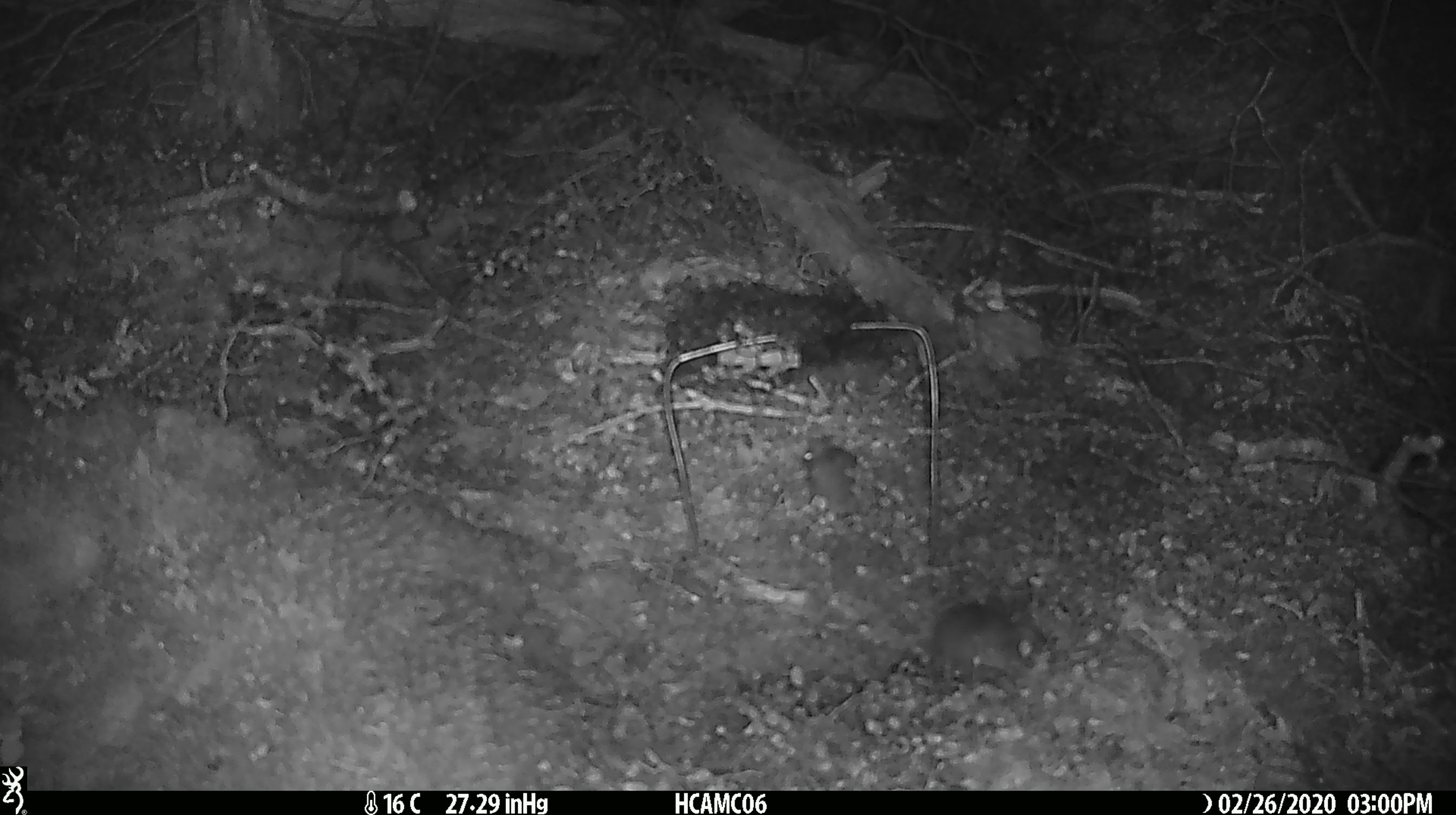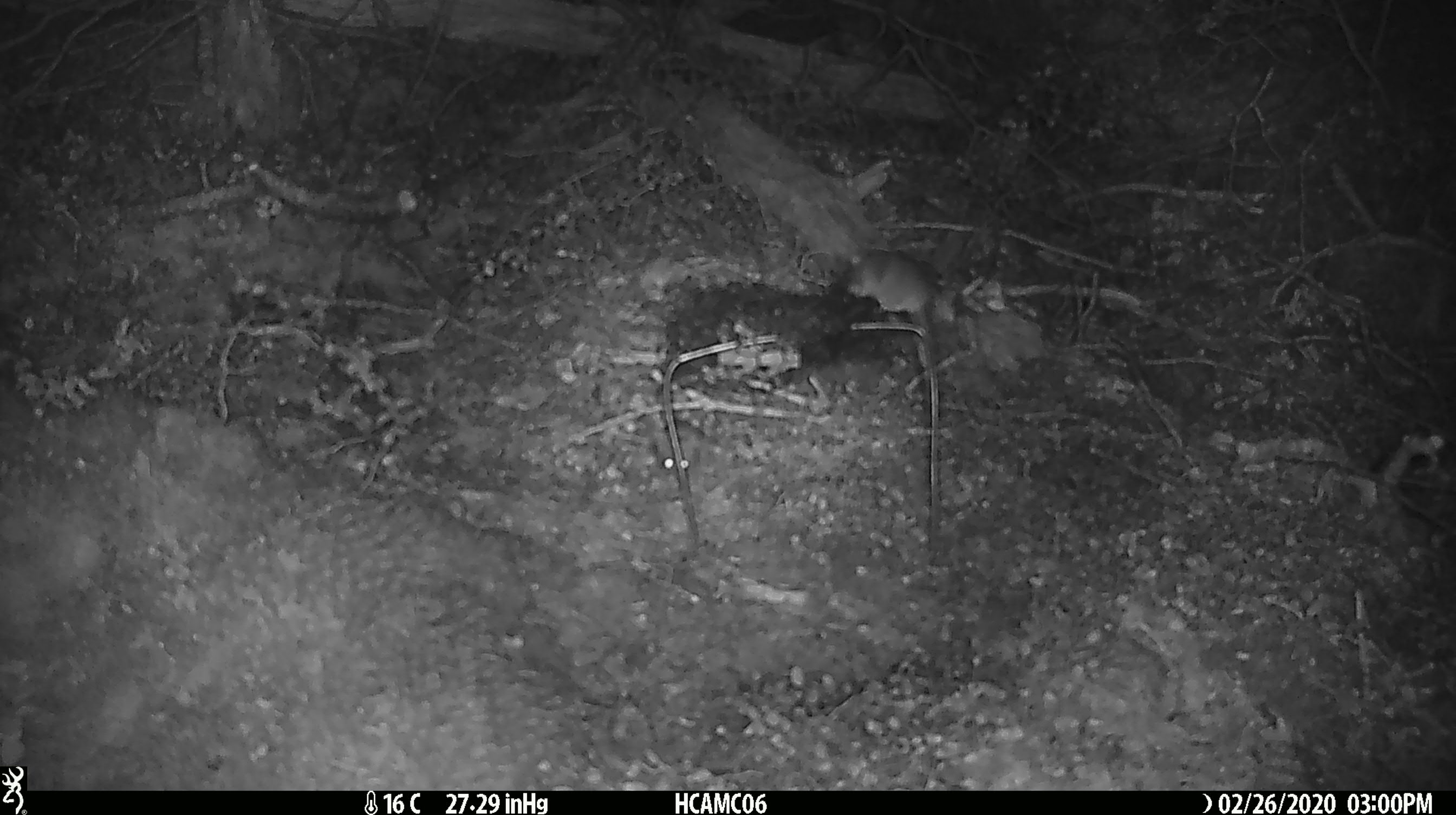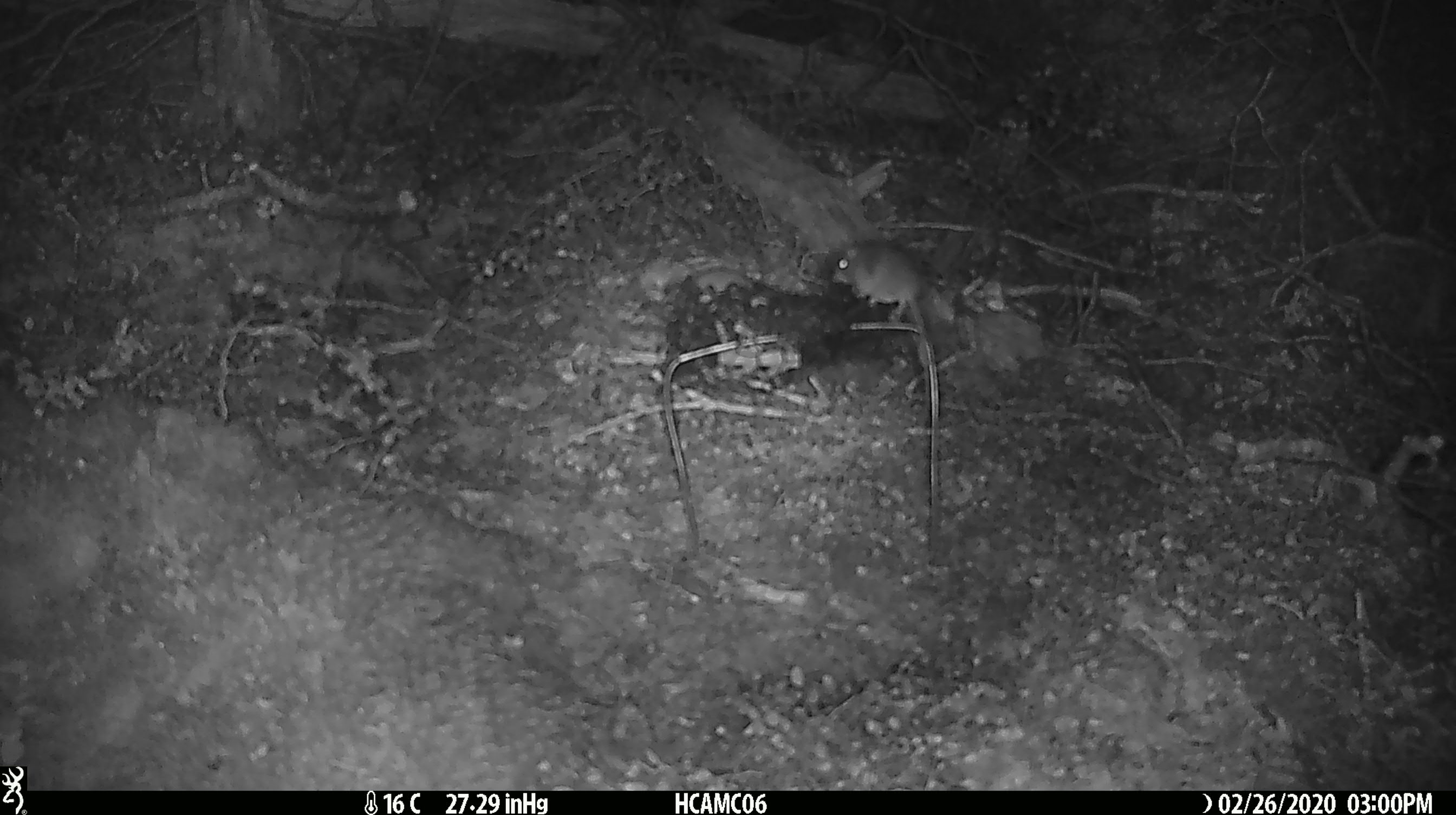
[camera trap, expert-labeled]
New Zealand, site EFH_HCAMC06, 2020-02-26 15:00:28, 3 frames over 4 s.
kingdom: Animalia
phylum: Chordata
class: Mammalia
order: Rodentia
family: Muridae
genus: Mus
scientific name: Mus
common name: mouse